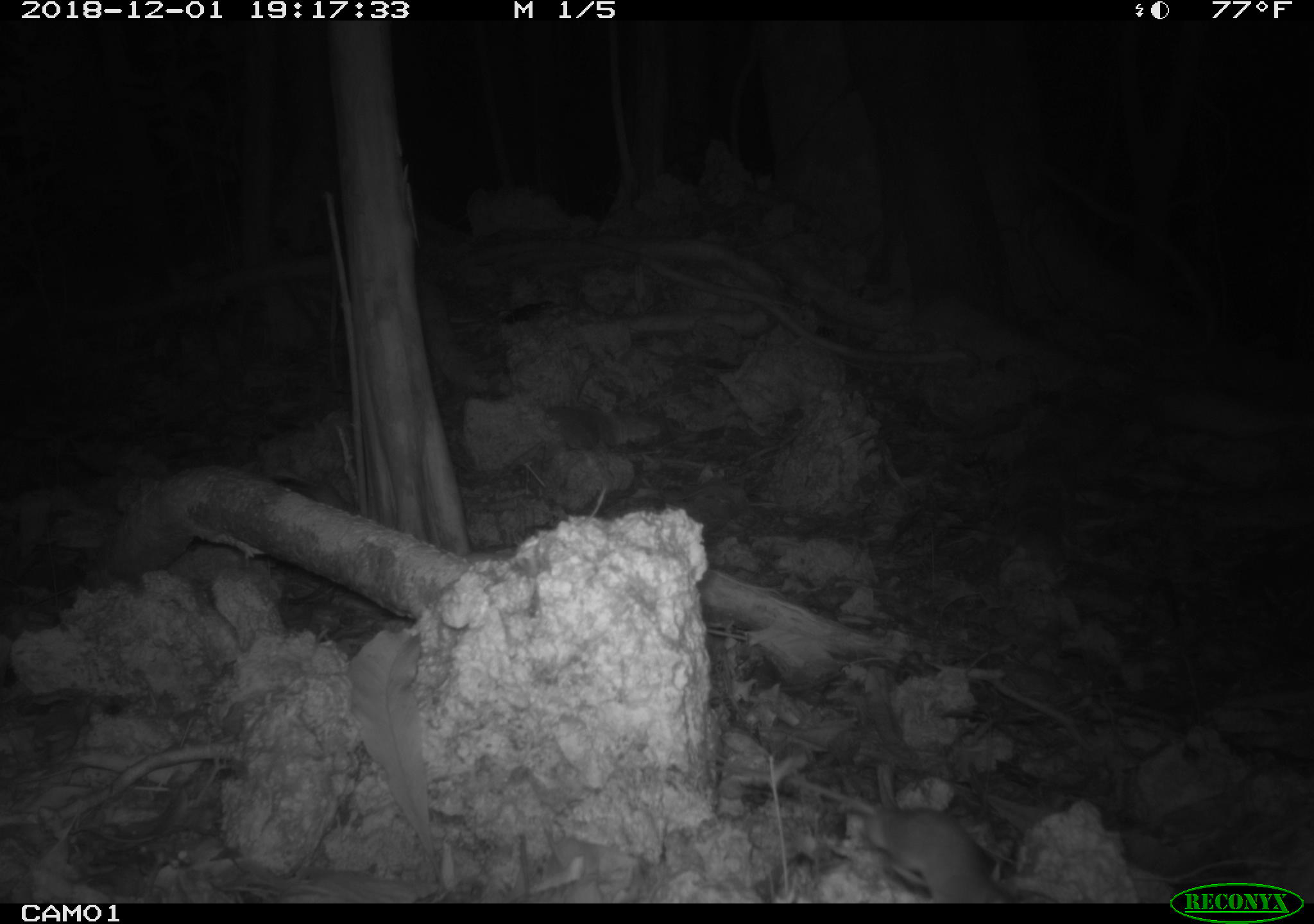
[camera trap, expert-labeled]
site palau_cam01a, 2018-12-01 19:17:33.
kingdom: Animalia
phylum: Chordata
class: Mammalia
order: Rodentia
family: Muridae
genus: Rattus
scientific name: Rattus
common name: rat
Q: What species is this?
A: Rat (Rattus).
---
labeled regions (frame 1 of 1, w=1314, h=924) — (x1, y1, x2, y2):
rat: (778, 757, 1039, 907)